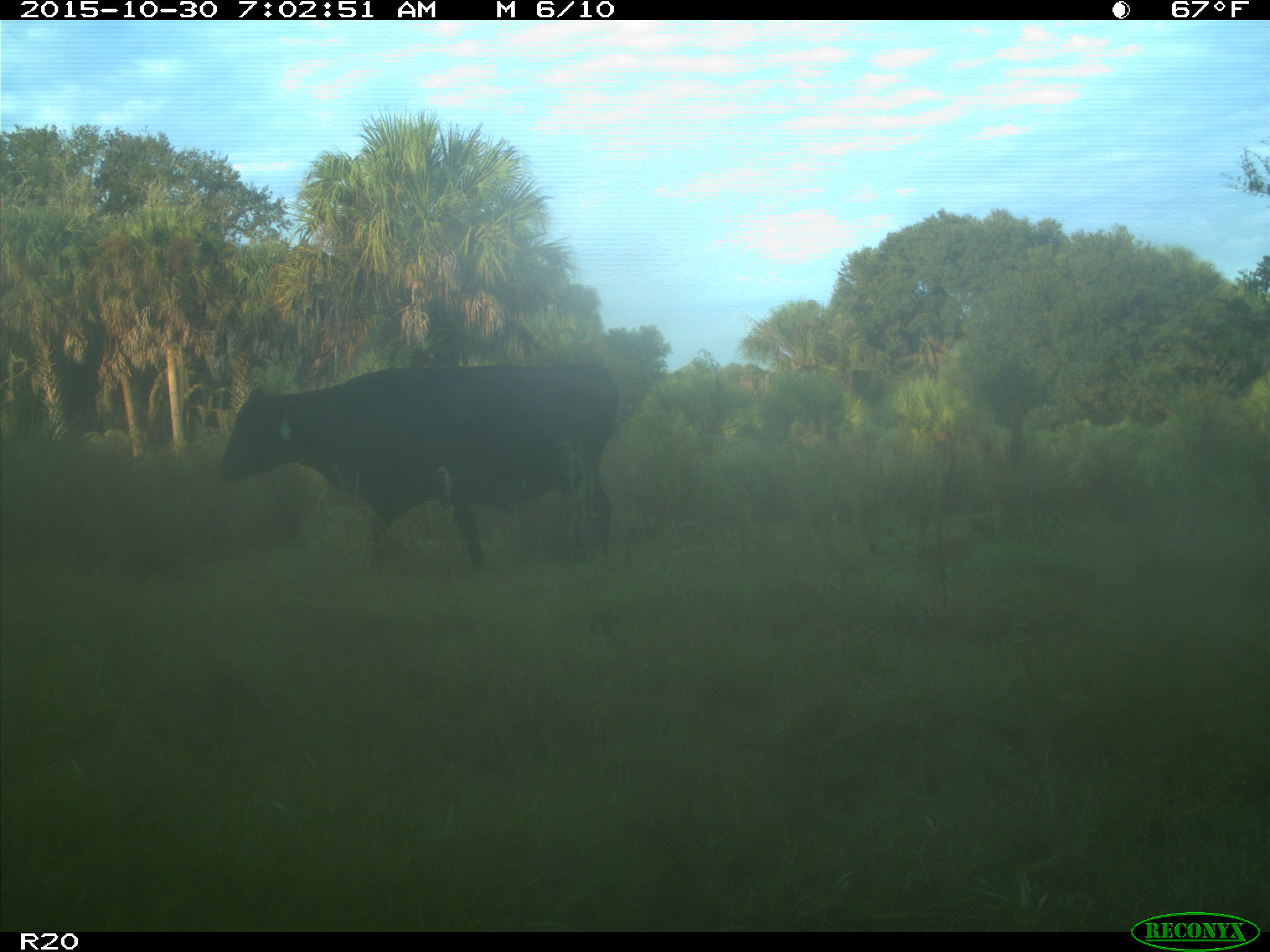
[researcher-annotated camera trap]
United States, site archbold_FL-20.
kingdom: Animalia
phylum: Chordata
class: Mammalia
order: Artiodactyla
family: Bovidae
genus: Bos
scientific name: Bos taurus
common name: domestic cow